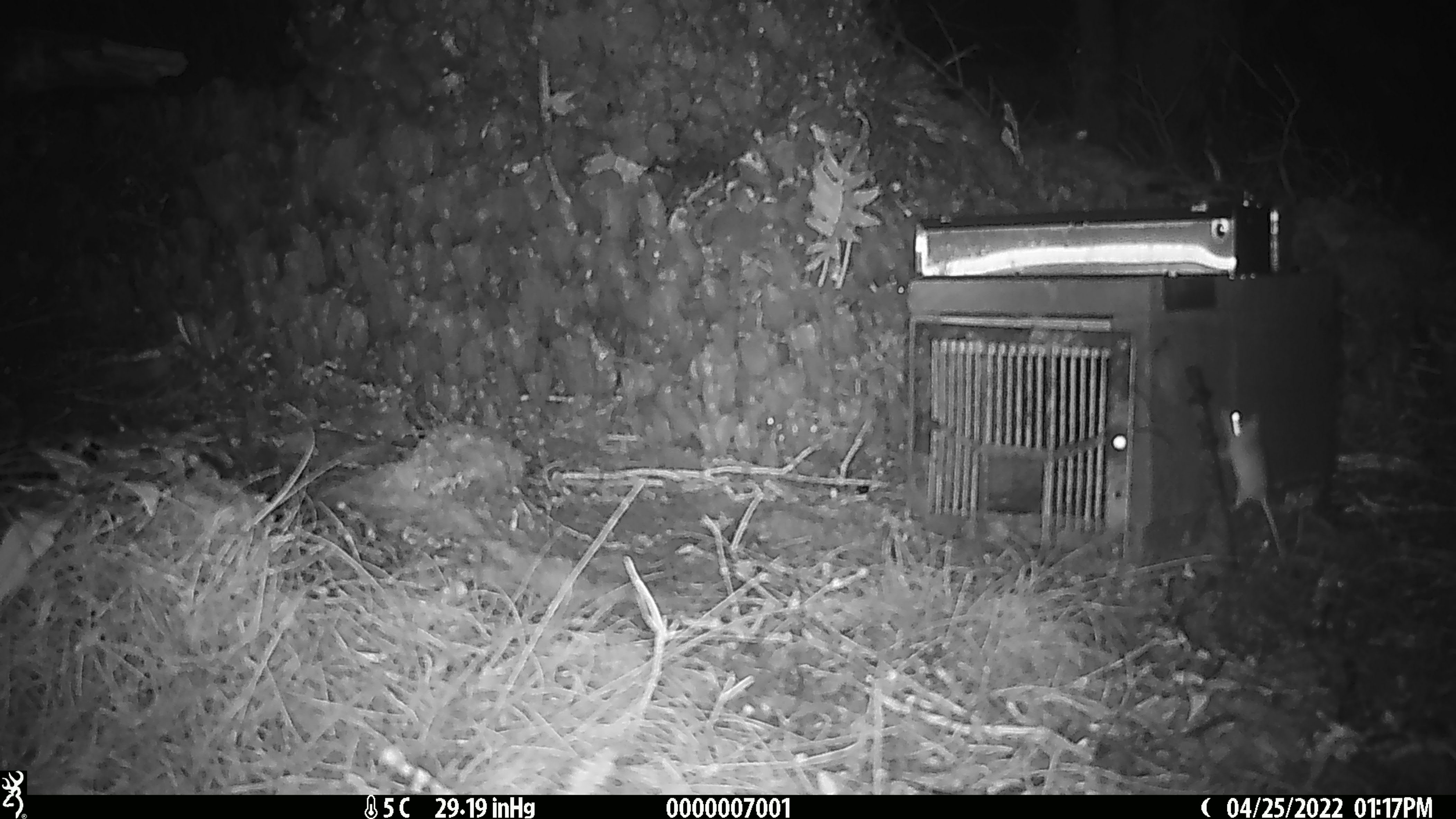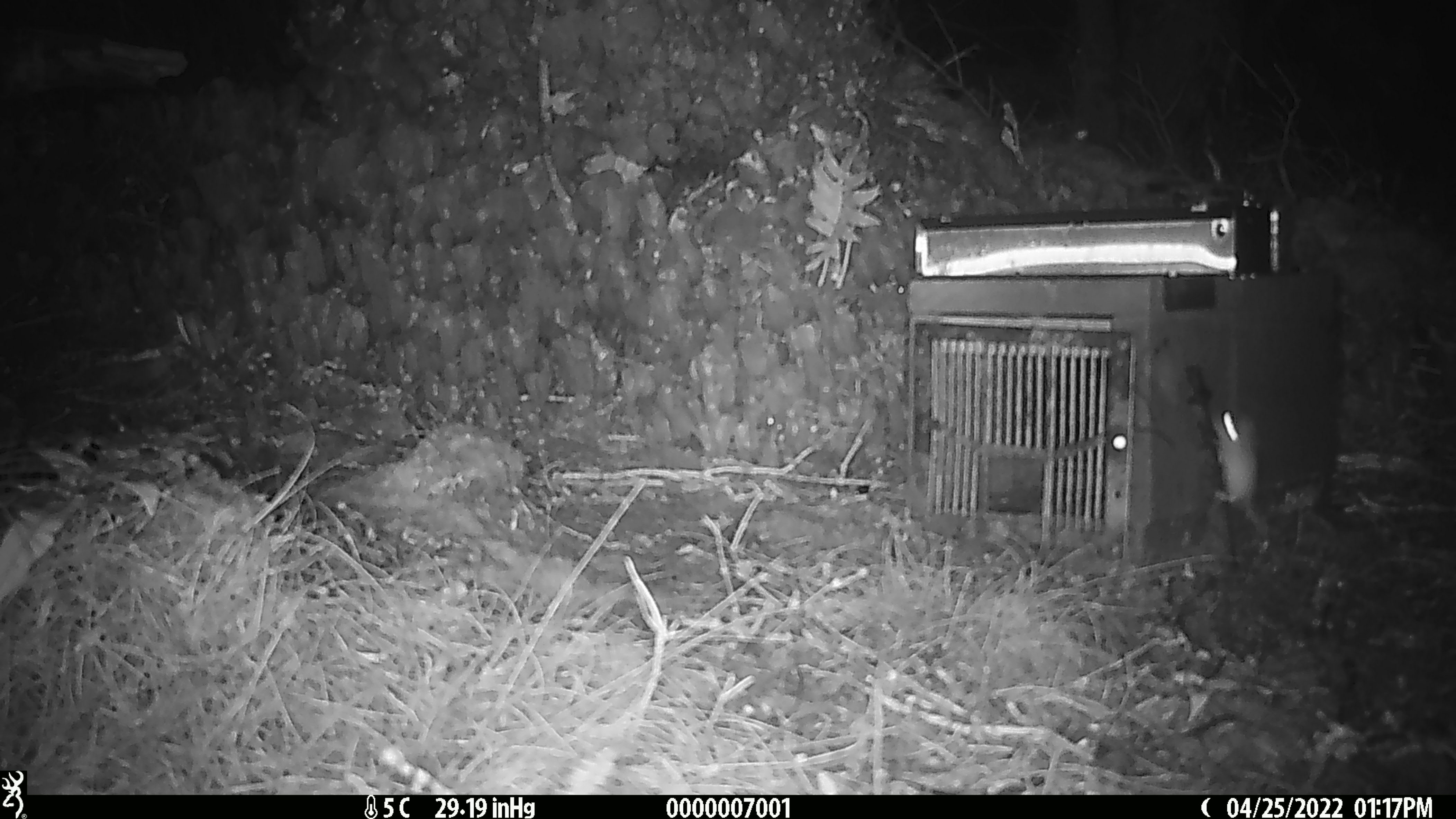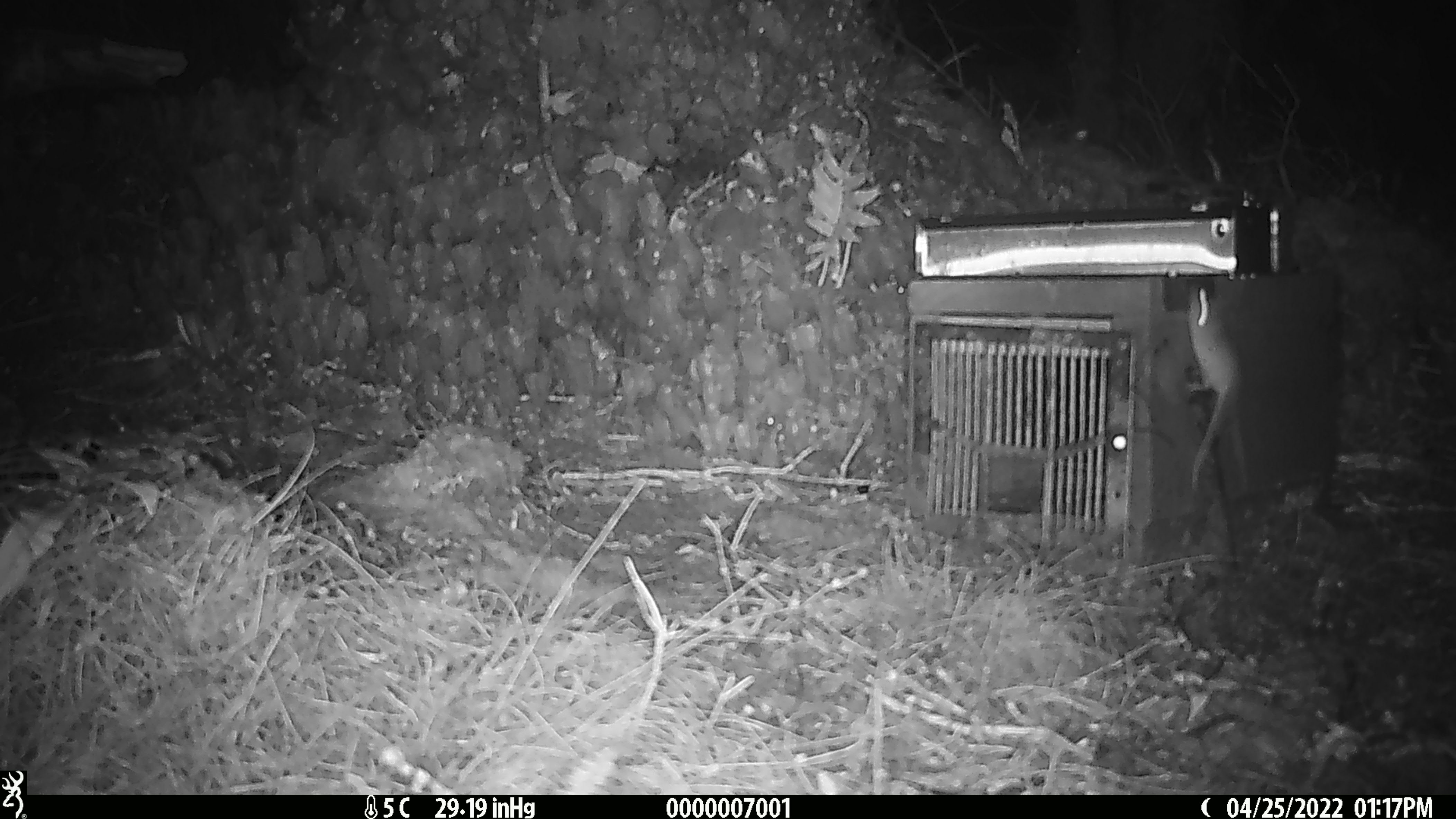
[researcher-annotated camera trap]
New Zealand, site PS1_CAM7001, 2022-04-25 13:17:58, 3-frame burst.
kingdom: Animalia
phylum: Chordata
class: Mammalia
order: Rodentia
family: Muridae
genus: Mus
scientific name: Mus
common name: mouse